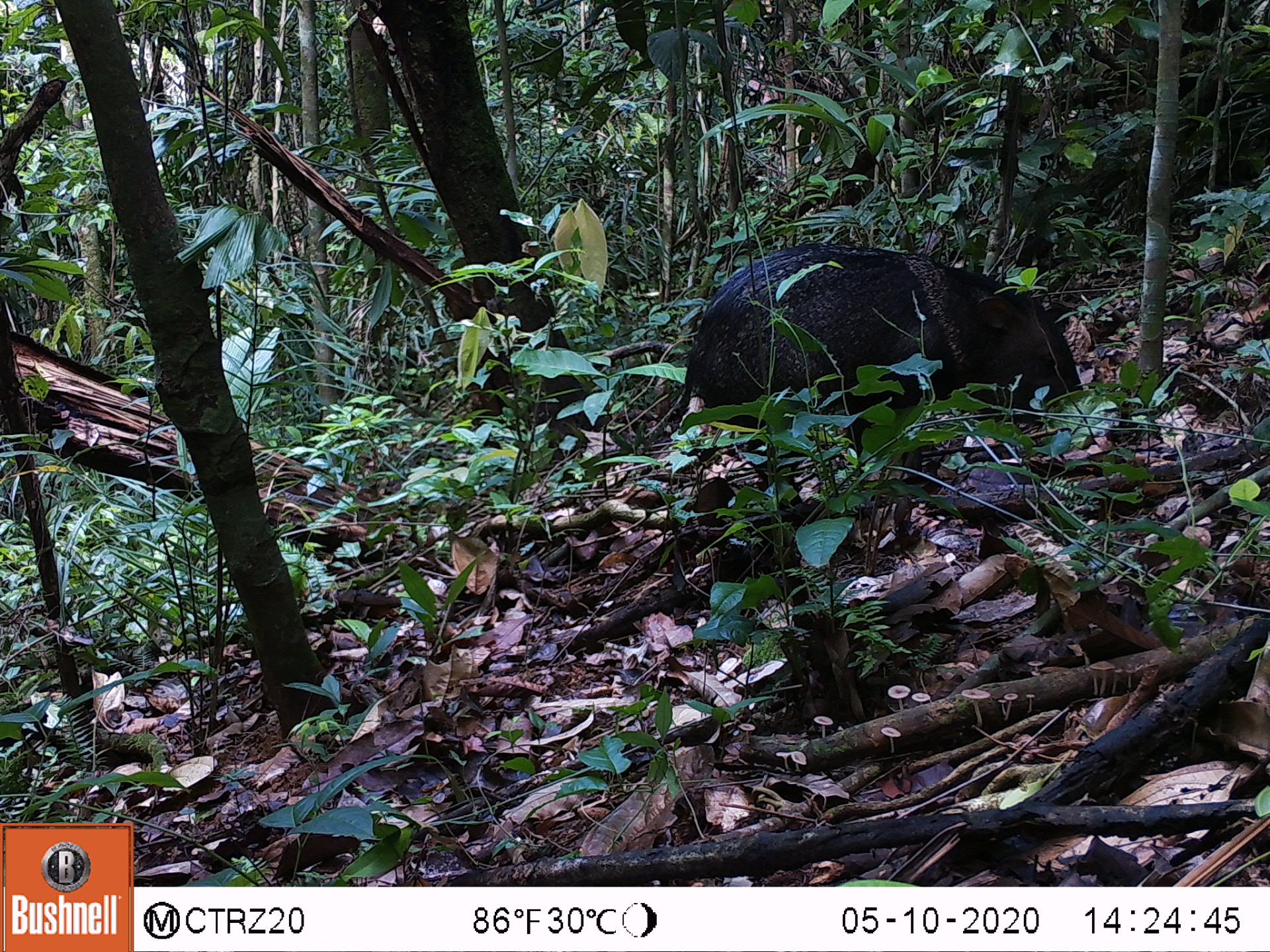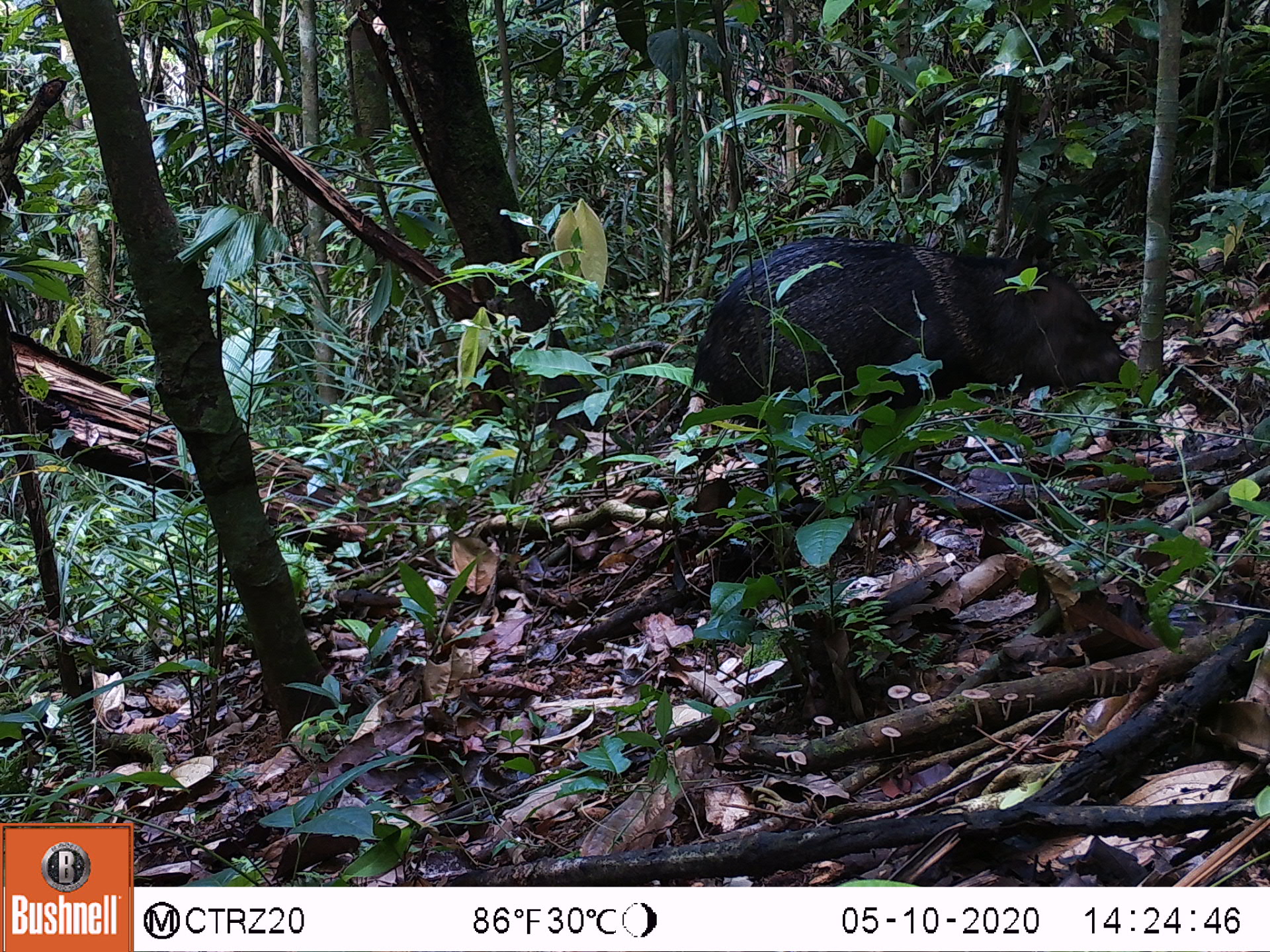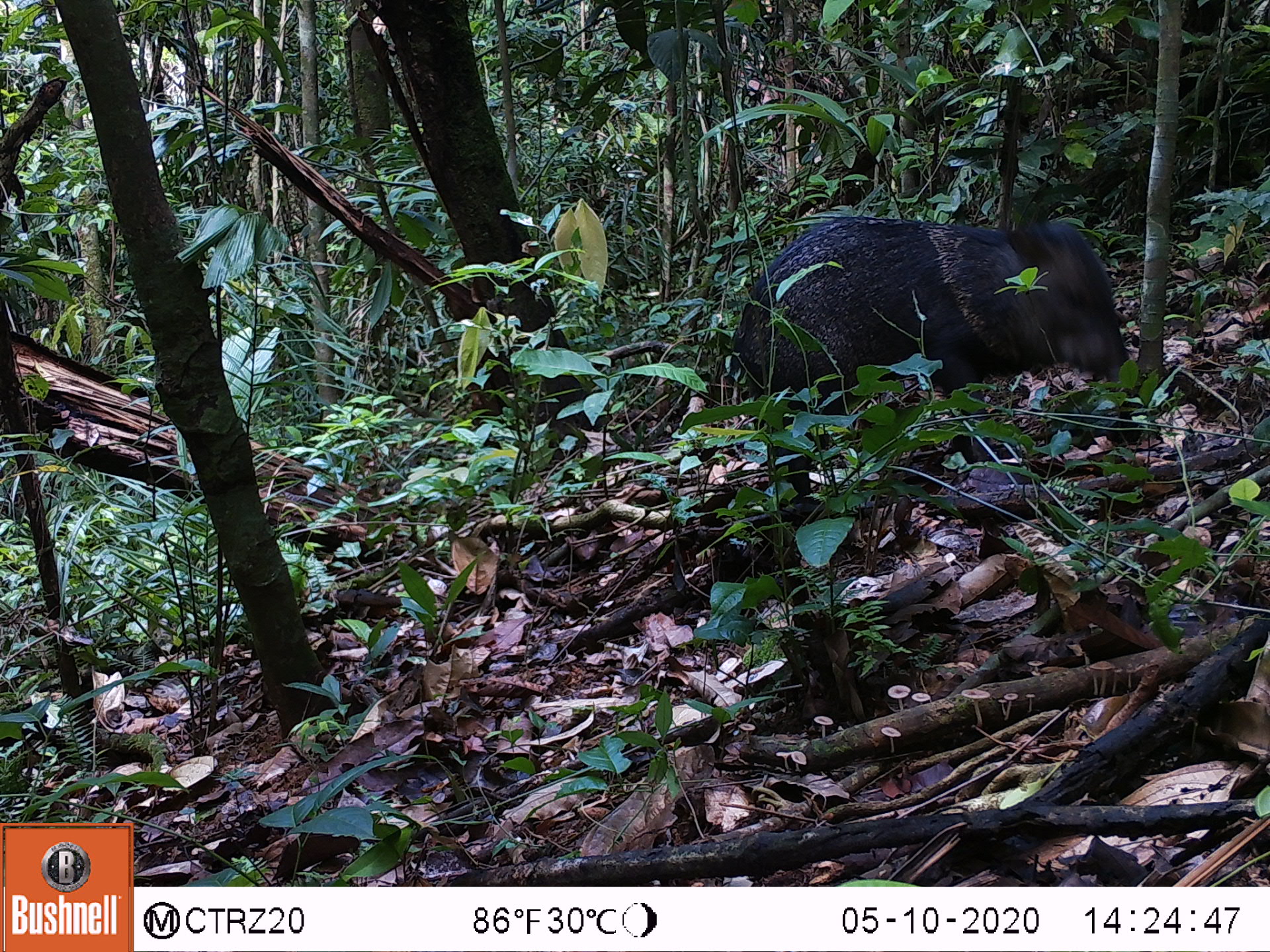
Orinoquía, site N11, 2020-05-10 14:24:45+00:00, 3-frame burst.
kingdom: Animalia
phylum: Chordata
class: Mammalia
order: Artiodactyla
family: Tayassuidae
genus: Pecari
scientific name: Pecari tajacu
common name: collared peccary